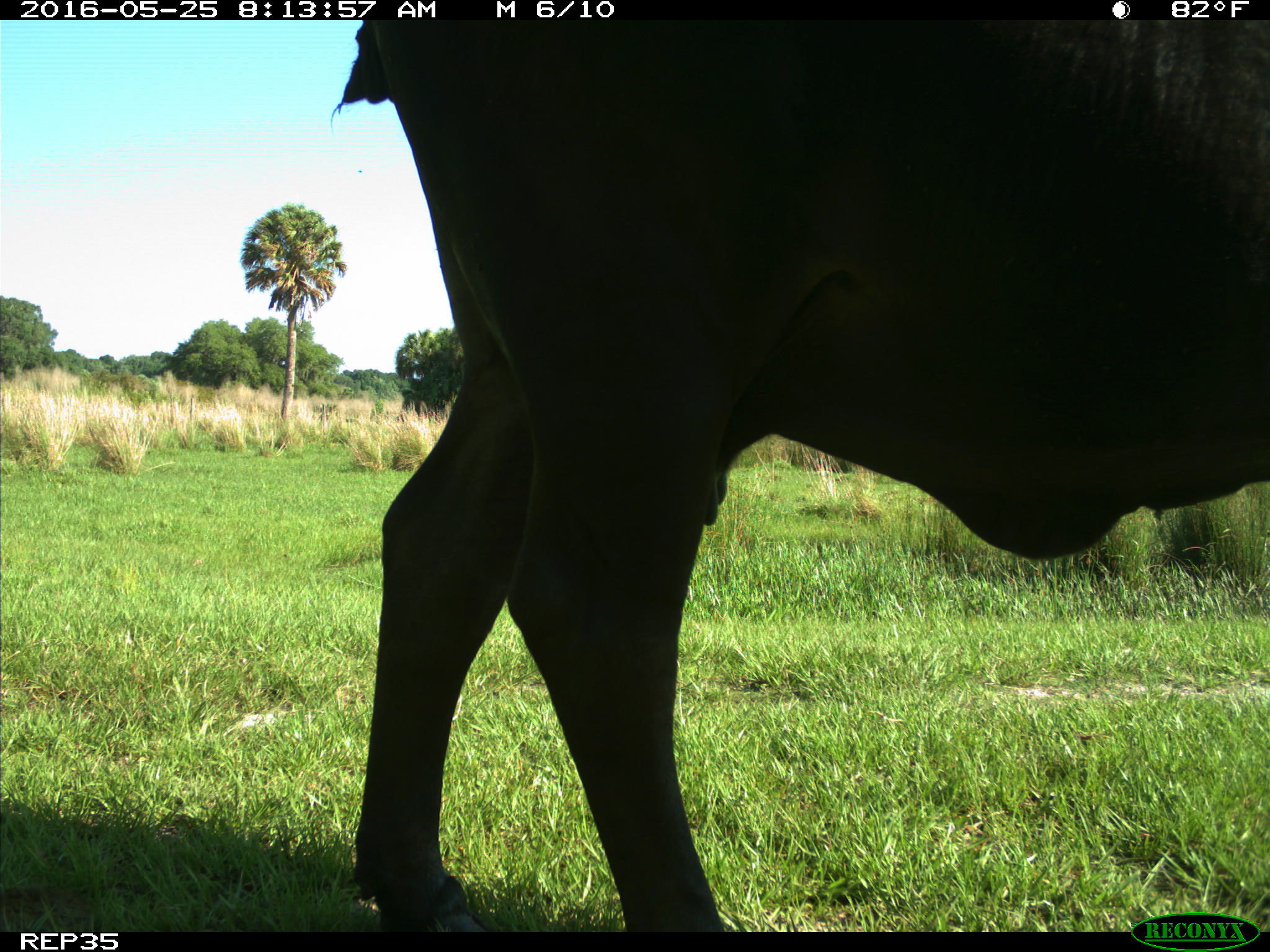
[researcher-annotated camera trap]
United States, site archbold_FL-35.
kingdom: Animalia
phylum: Chordata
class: Mammalia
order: Artiodactyla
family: Bovidae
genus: Bos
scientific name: Bos taurus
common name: domestic cow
Bos taurus (domestic cow).